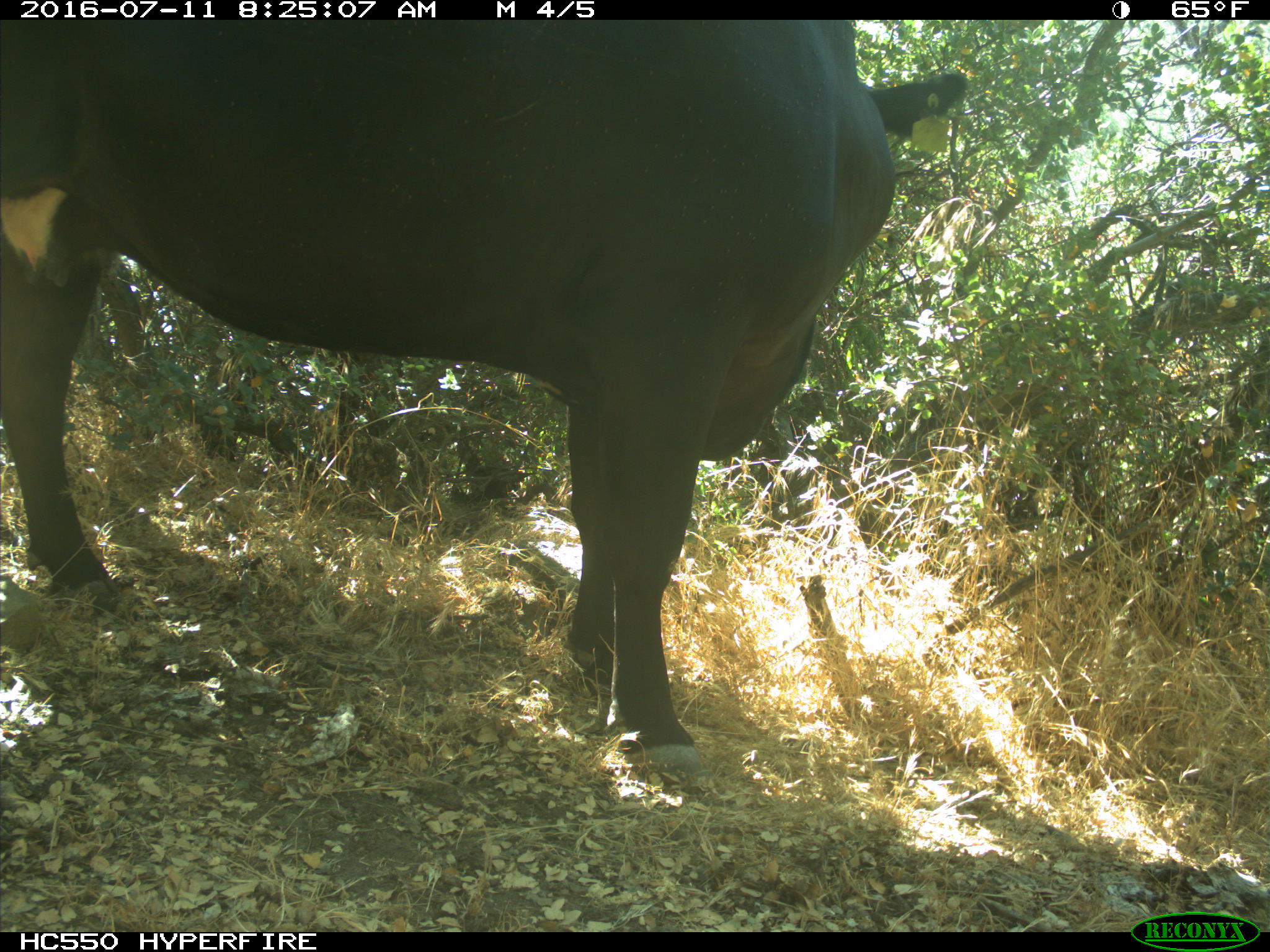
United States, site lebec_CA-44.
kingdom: Animalia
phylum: Chordata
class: Mammalia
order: Artiodactyla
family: Bovidae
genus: Bos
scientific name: Bos taurus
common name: domestic cow